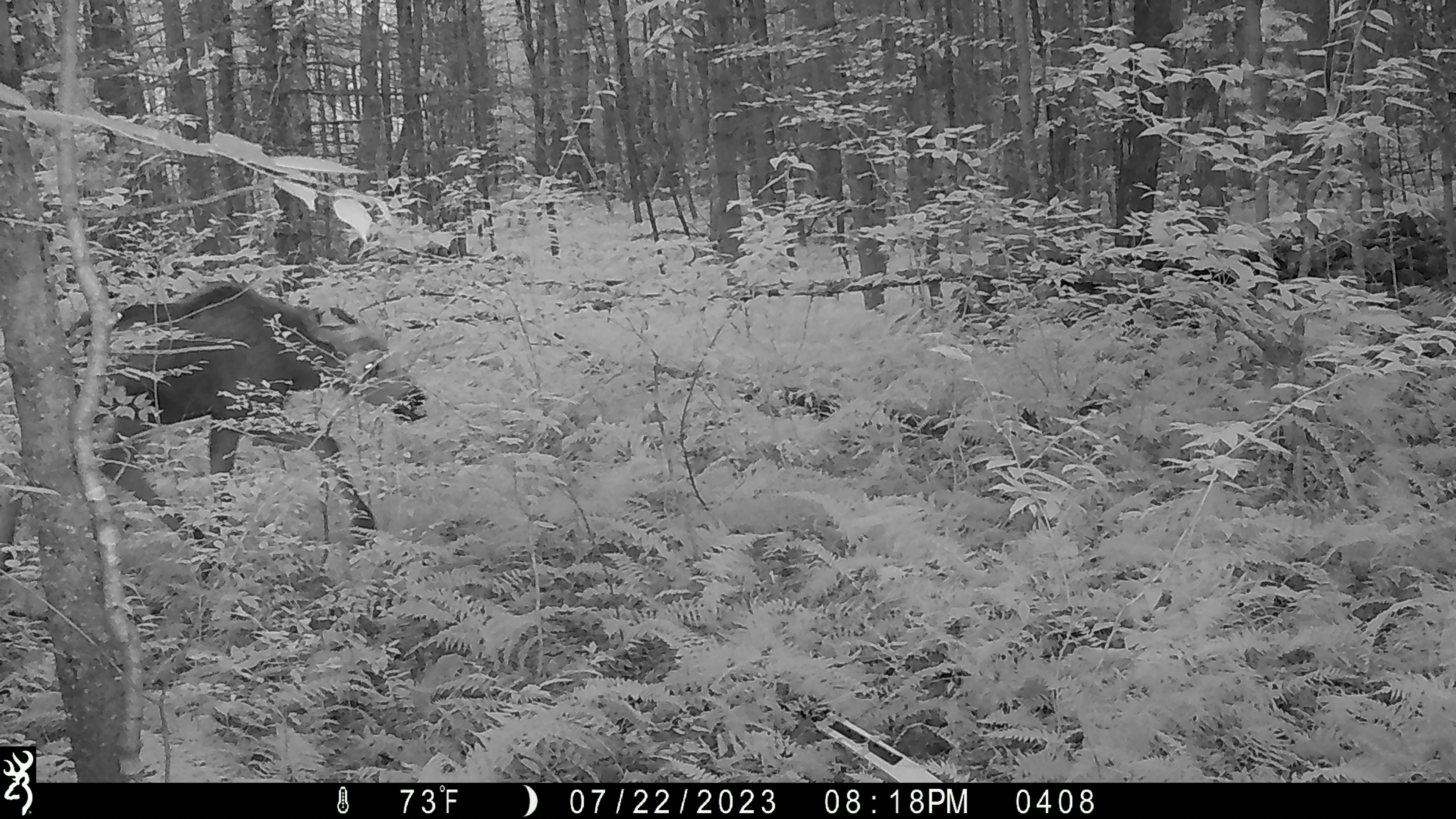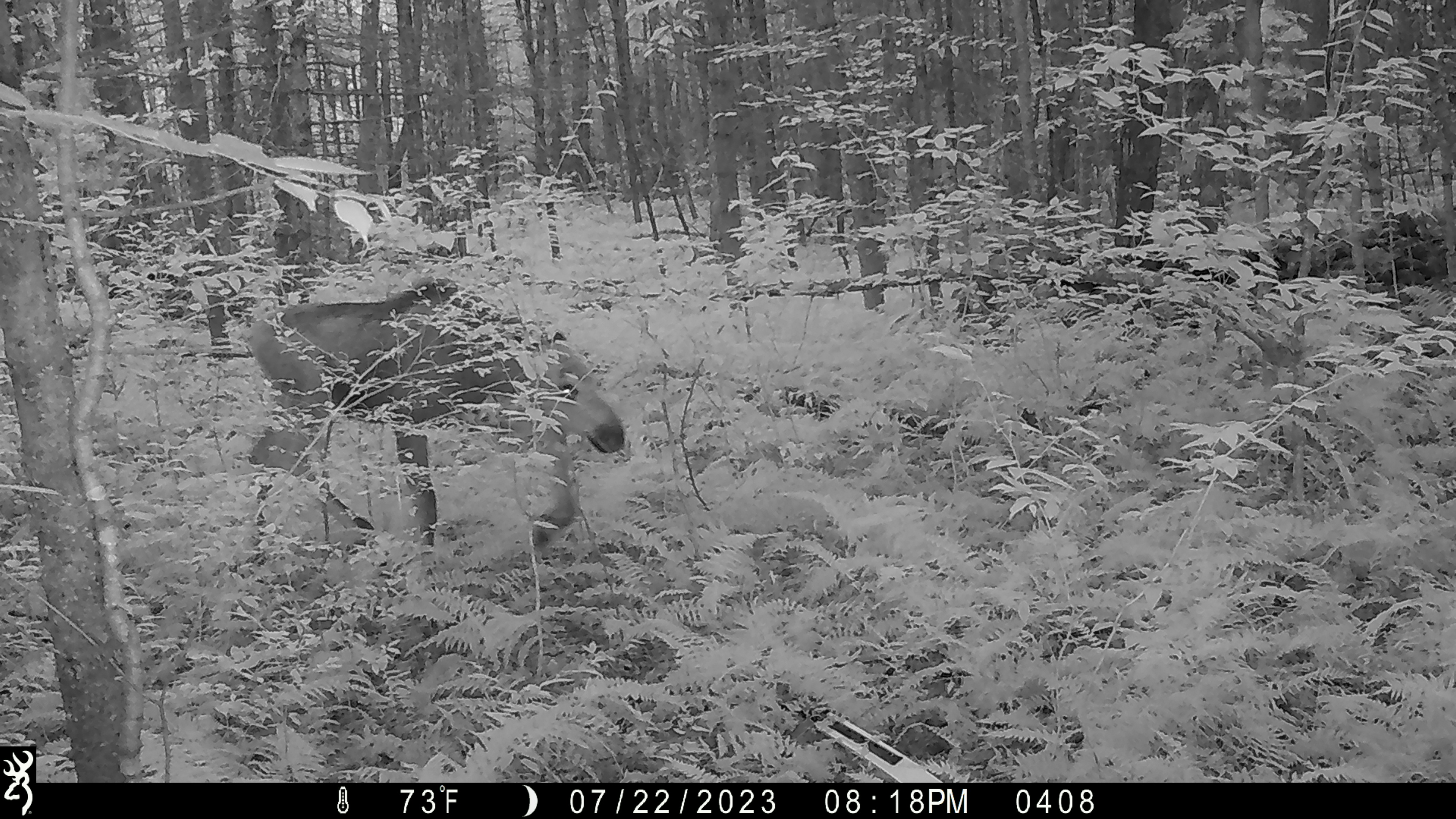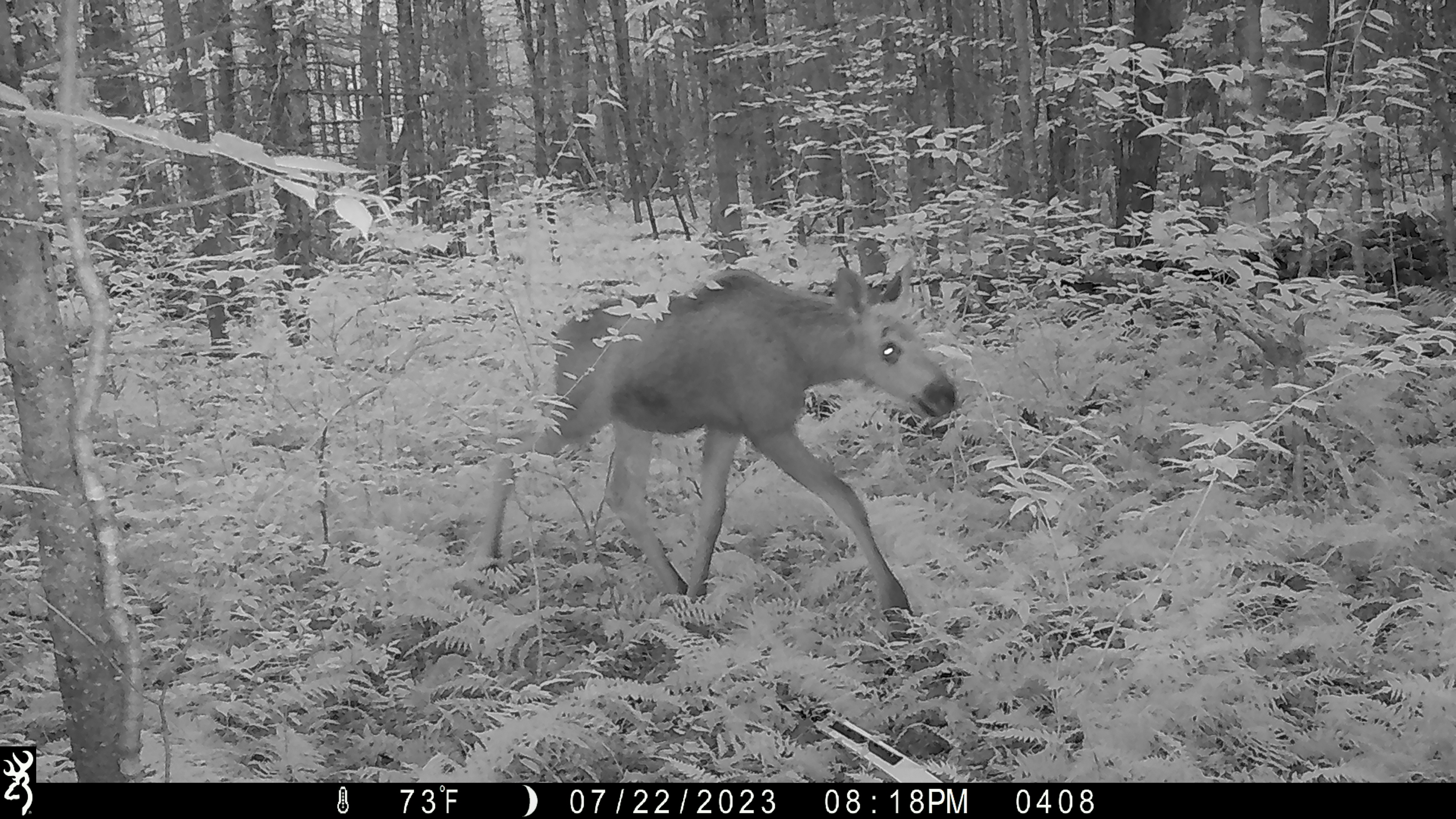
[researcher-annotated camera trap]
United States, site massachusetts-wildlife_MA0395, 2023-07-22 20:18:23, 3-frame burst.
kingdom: Animalia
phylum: Chordata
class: Mammalia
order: Artiodactyla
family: Cervidae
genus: Alces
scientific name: Alces alces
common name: moose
Moose (Alces alces).